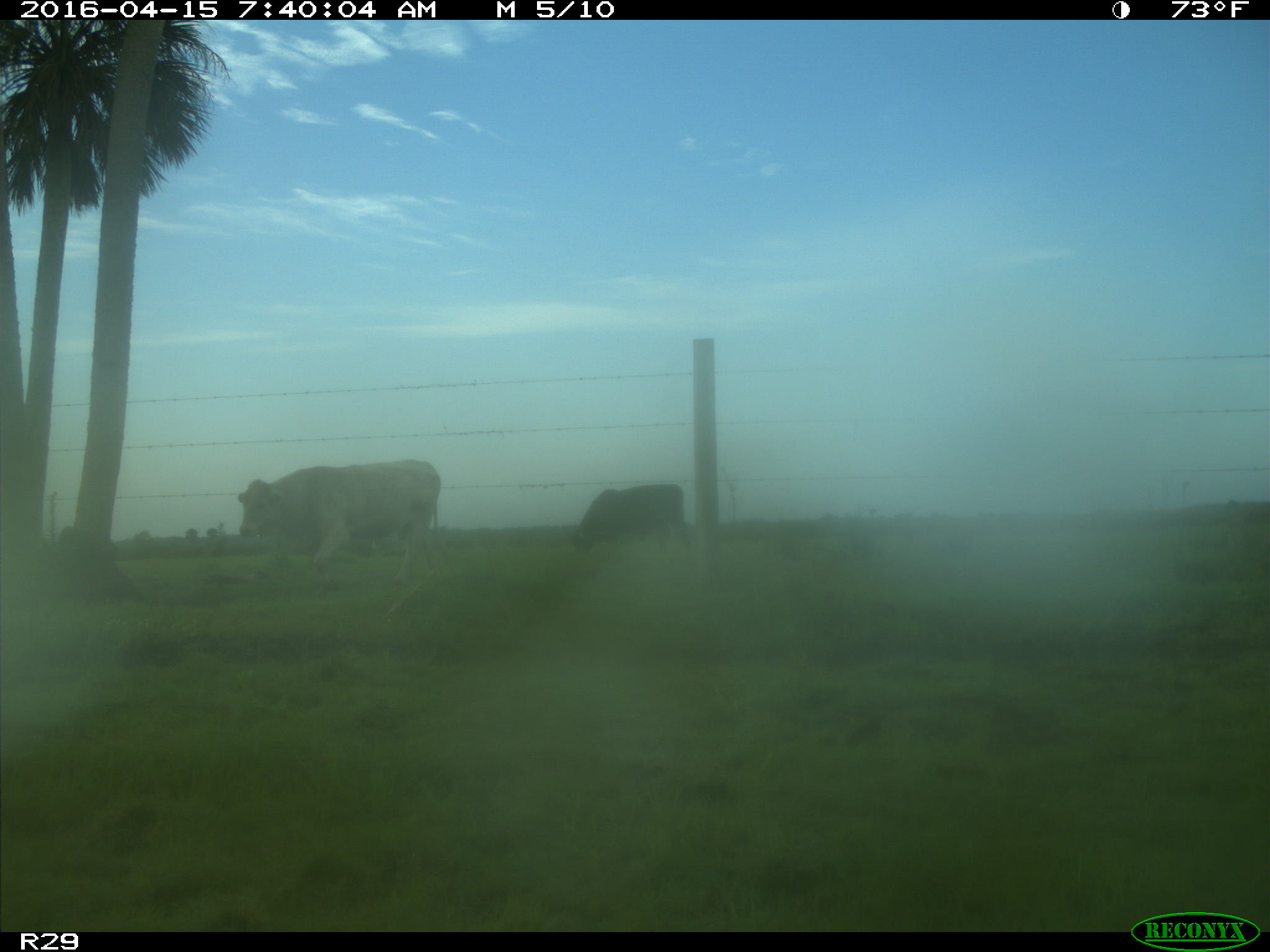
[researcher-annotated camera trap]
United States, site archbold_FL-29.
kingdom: Animalia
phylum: Chordata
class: Mammalia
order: Artiodactyla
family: Bovidae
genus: Bos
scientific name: Bos taurus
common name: domestic cow